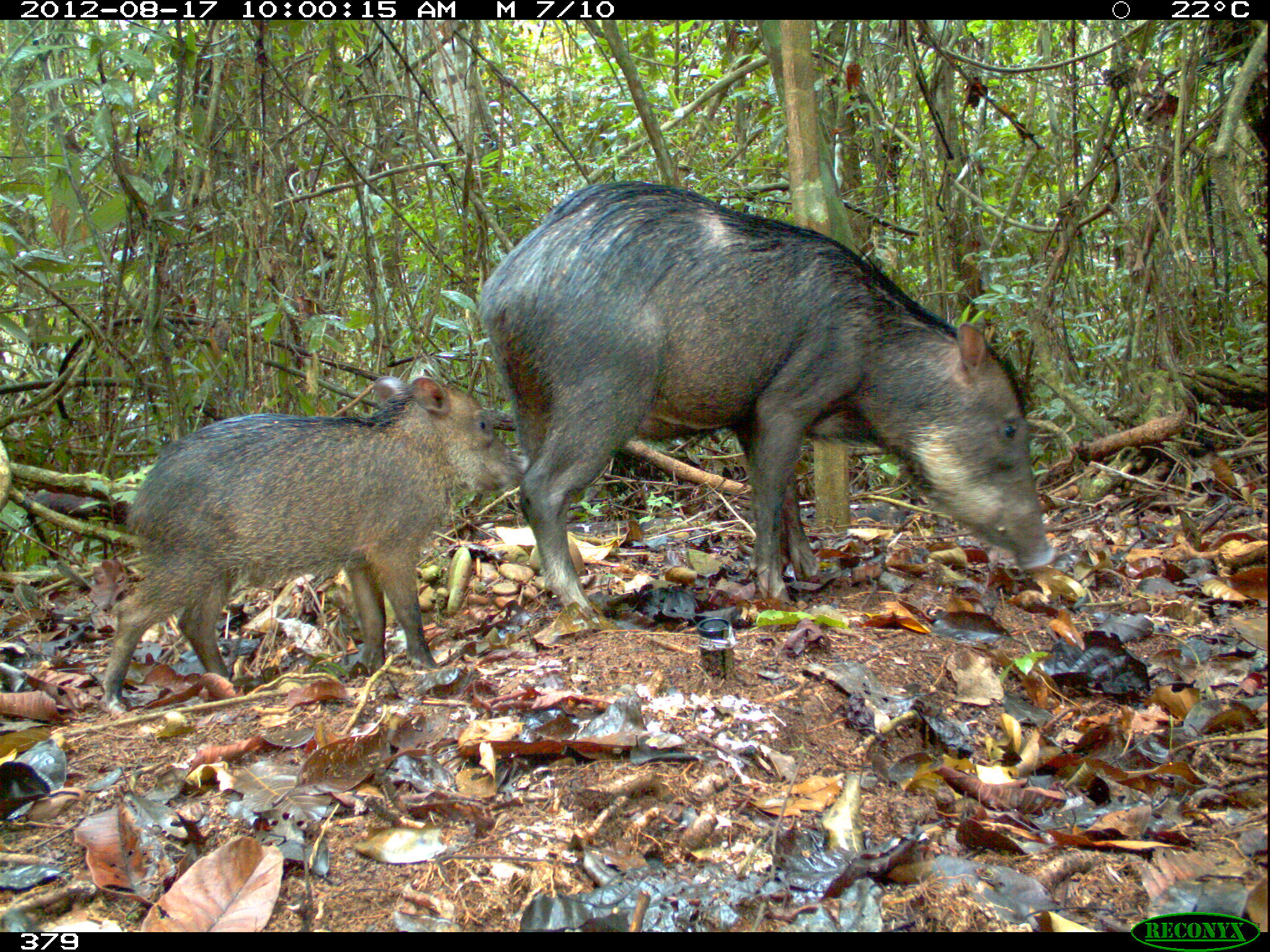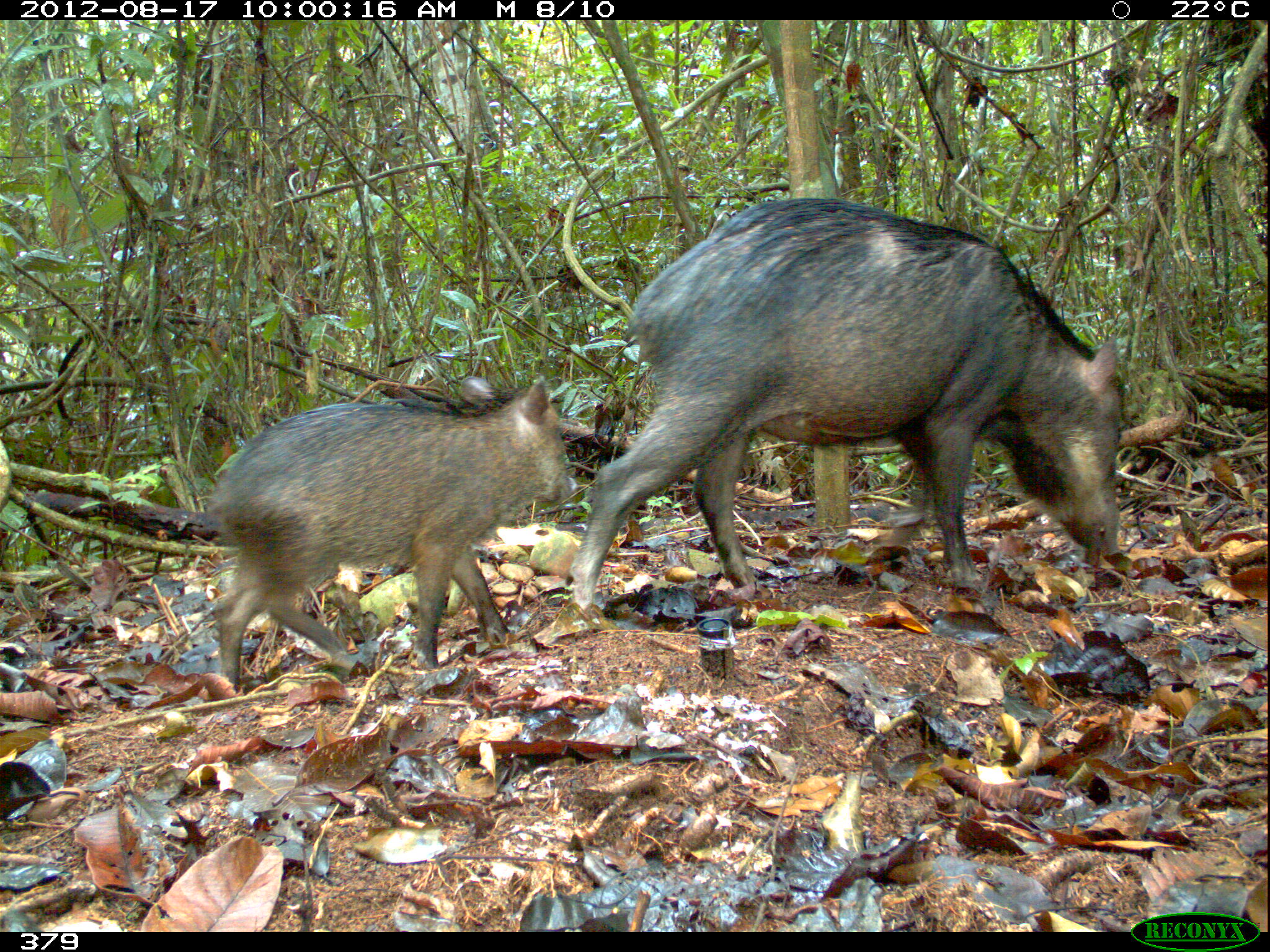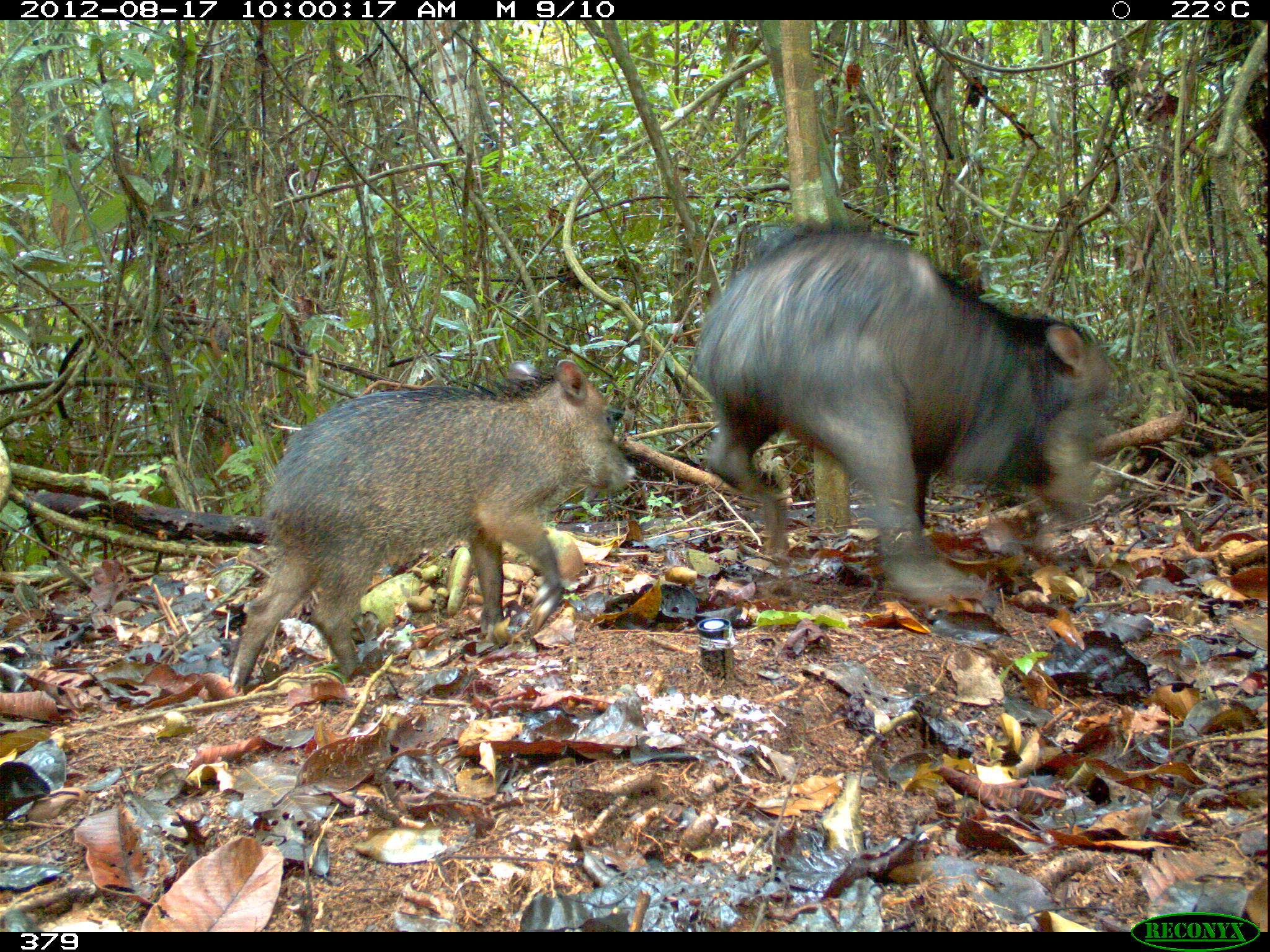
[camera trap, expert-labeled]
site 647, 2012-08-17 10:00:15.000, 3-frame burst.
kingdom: Animalia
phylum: Chordata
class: Mammalia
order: Artiodactyla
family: Tayassuidae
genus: Tayassu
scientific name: Tayassu pecari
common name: white-lipped peccary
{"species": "Tayassu pecari (white-lipped peccary)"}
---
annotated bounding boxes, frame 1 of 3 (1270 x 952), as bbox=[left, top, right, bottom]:
tayassu pecari: bbox=[473, 180, 1055, 625]; bbox=[88, 375, 529, 709]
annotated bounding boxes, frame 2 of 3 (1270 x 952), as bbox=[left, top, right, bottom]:
tayassu pecari: bbox=[567, 195, 1122, 619]; bbox=[209, 375, 575, 691]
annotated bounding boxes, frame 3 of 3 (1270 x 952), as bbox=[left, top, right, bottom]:
tayassu pecari: bbox=[691, 226, 1112, 601]; bbox=[225, 359, 634, 691]